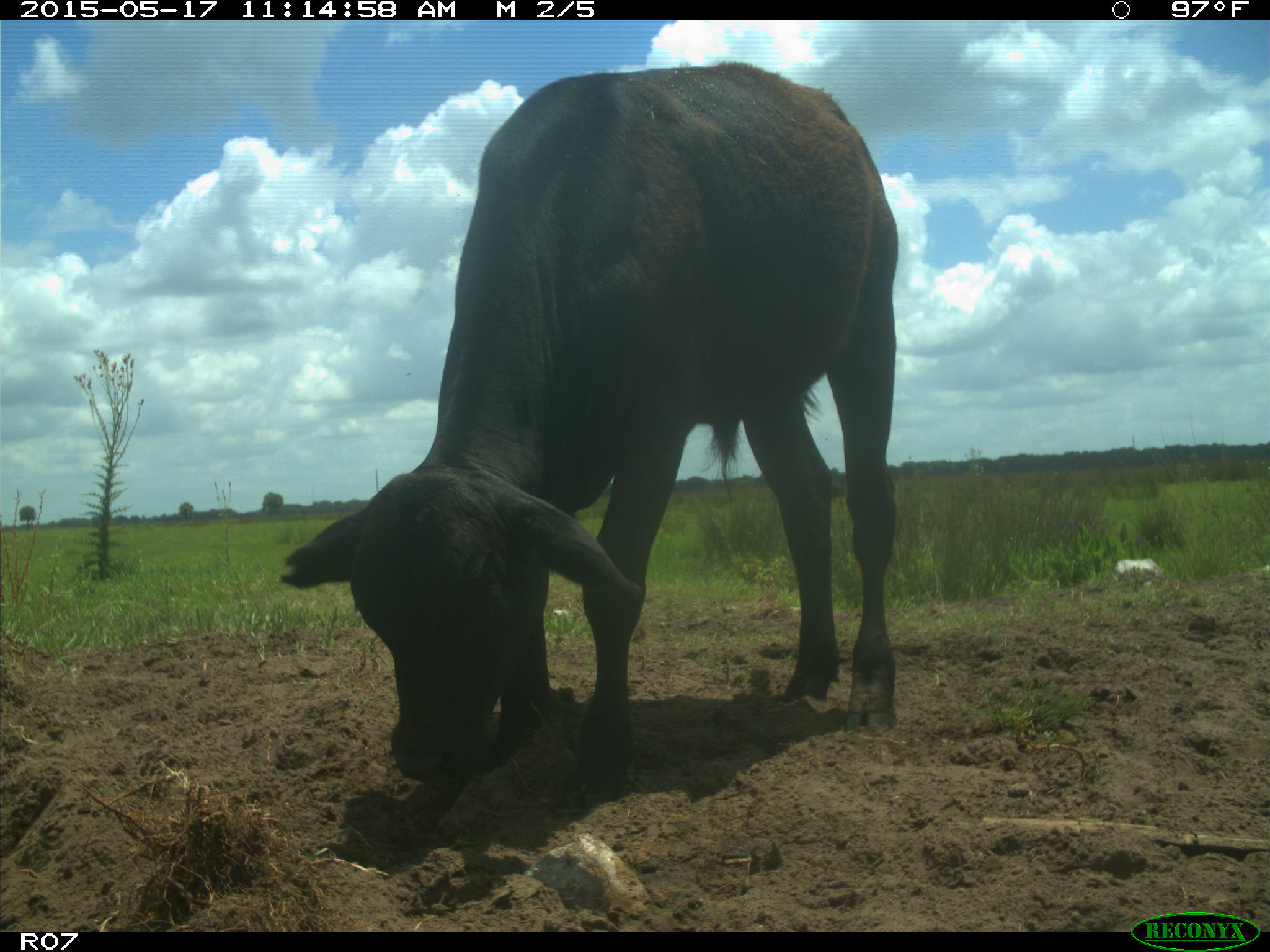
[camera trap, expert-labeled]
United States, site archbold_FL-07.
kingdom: Animalia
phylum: Chordata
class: Mammalia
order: Artiodactyla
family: Bovidae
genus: Bos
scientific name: Bos taurus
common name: domestic cow